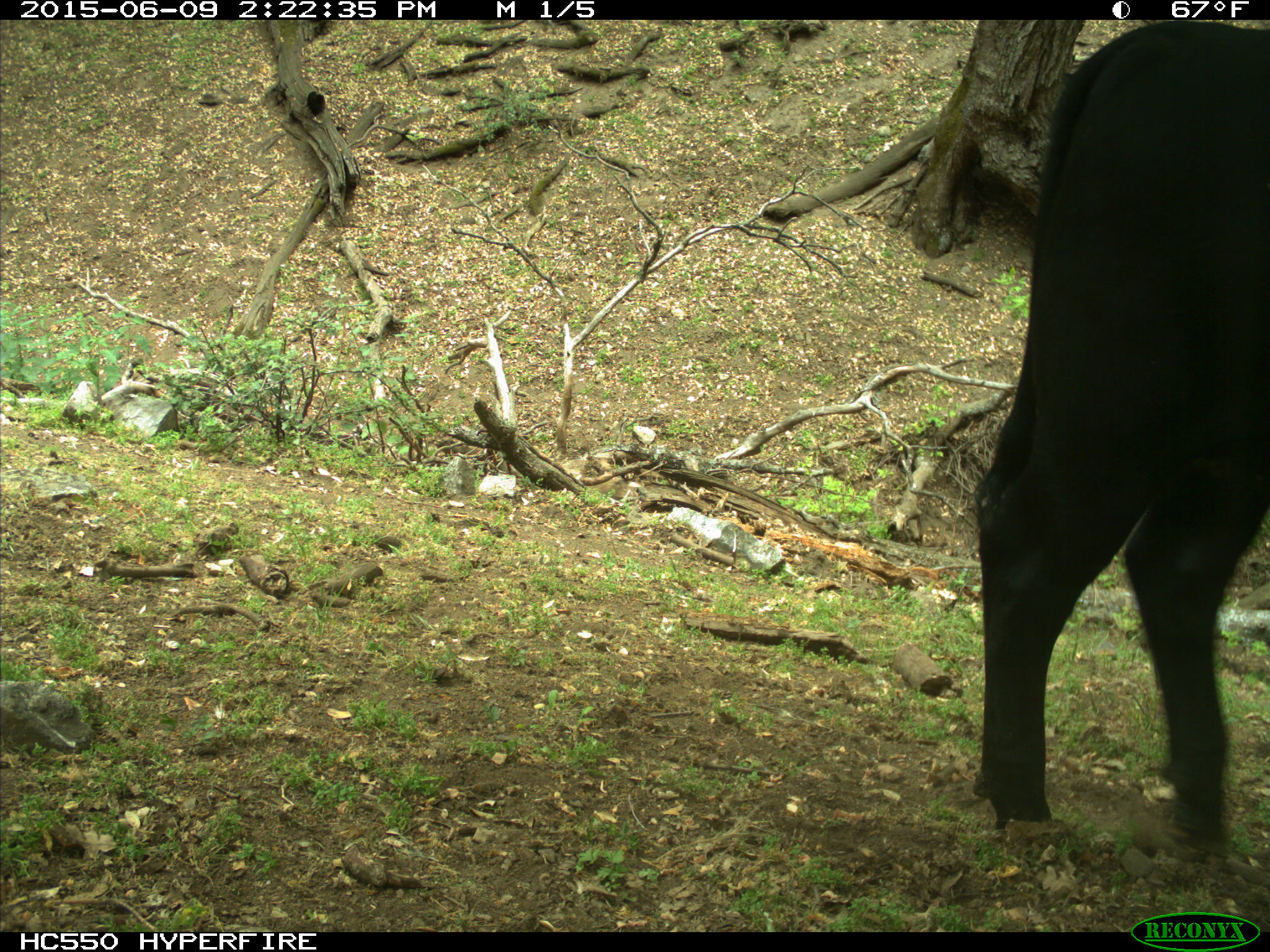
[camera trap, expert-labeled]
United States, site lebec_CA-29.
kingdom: Animalia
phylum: Chordata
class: Mammalia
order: Artiodactyla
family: Bovidae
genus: Bos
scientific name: Bos taurus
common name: domestic cow